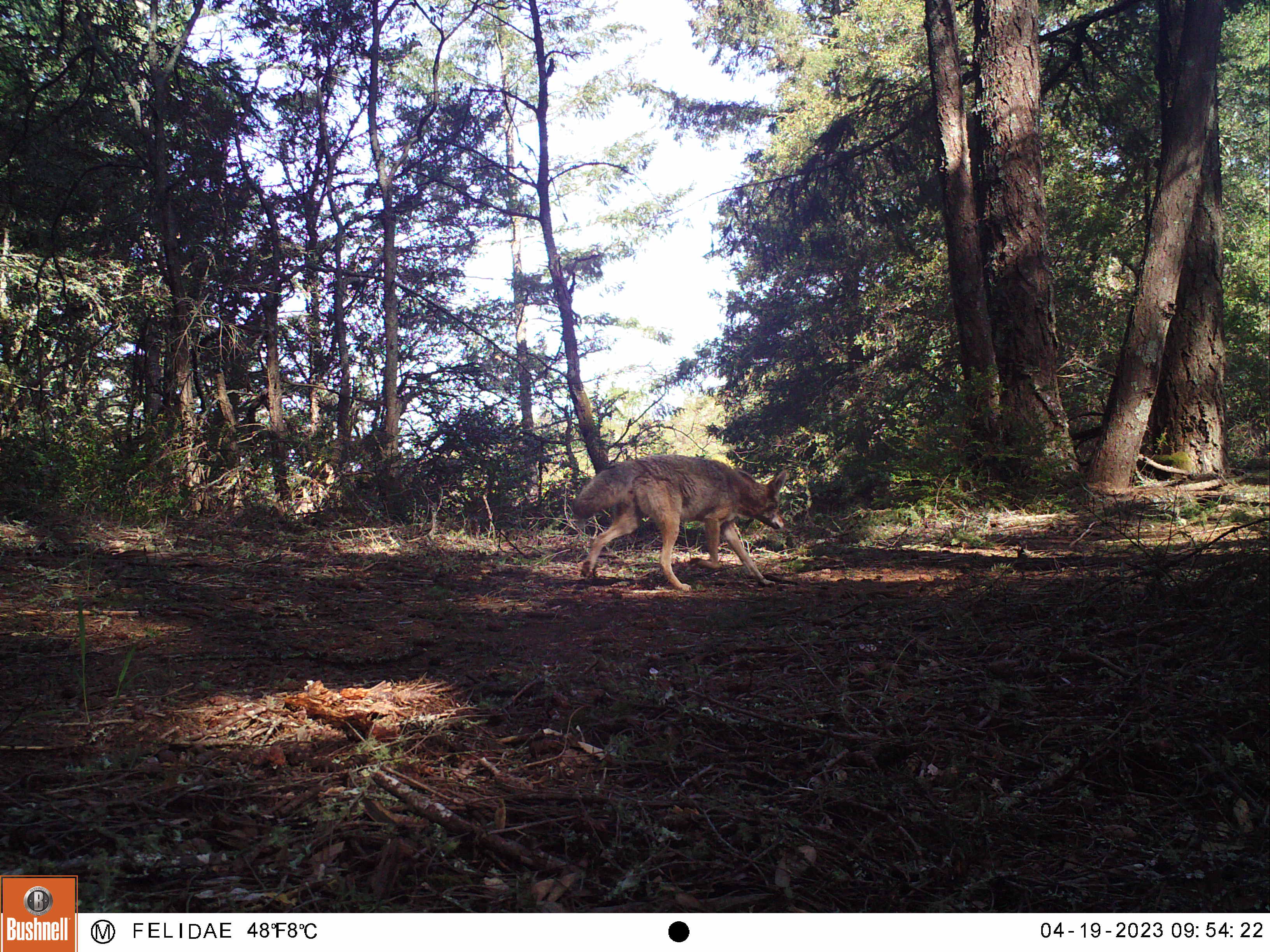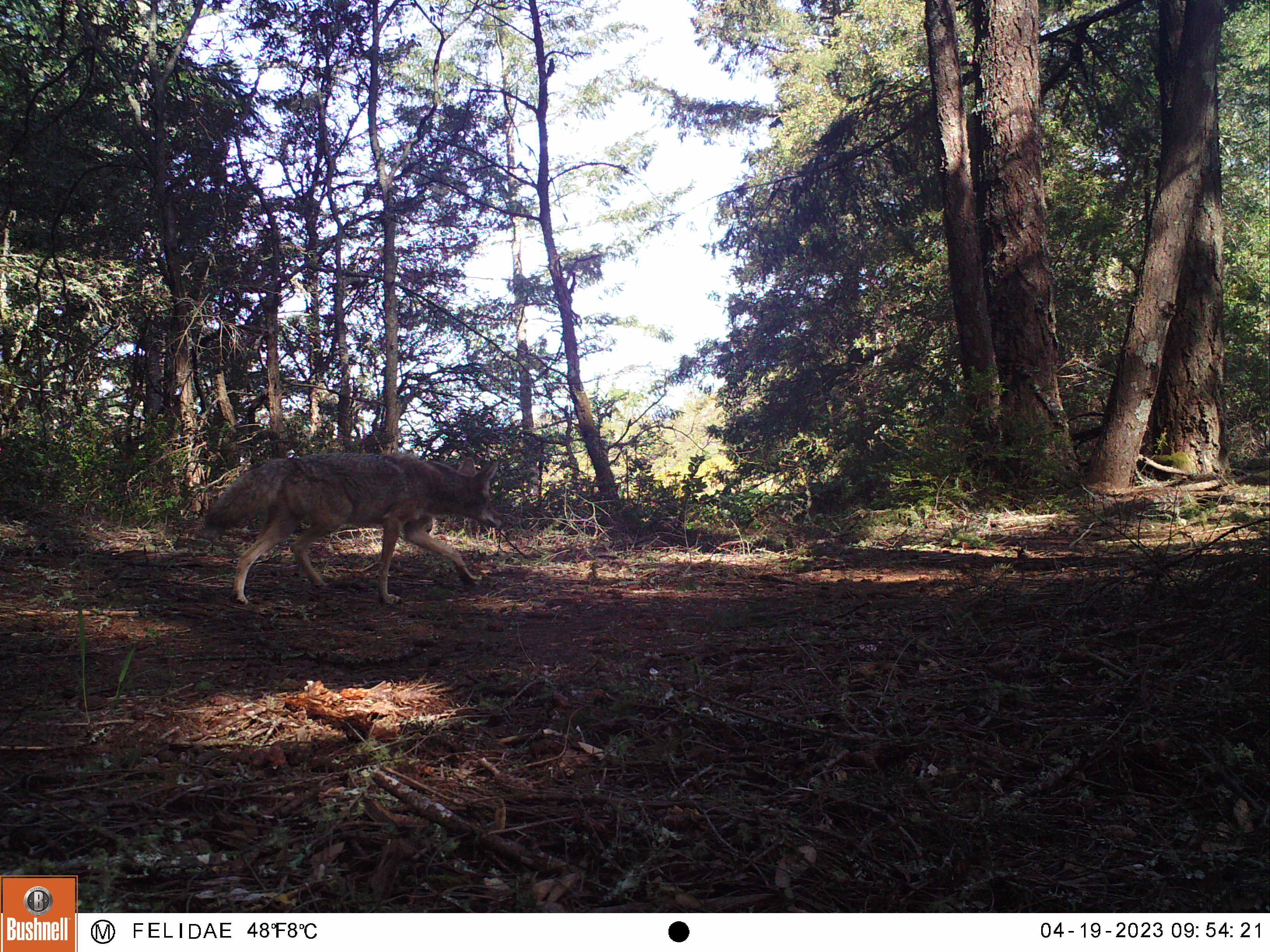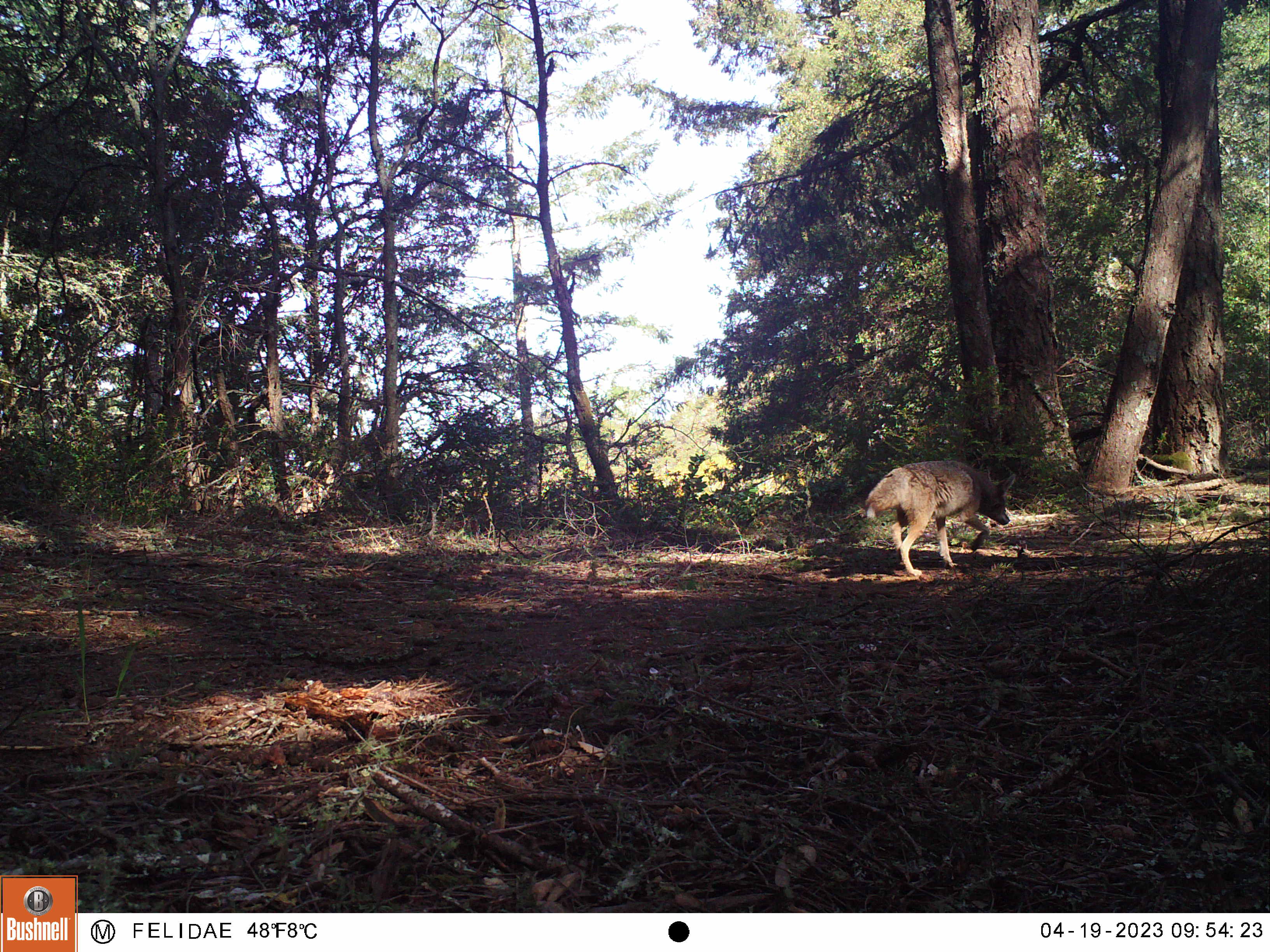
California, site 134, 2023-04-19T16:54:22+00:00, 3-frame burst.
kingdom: Animalia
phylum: Chordata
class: Mammalia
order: Carnivora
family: Canidae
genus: Canis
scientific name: Canis latrans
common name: coyote